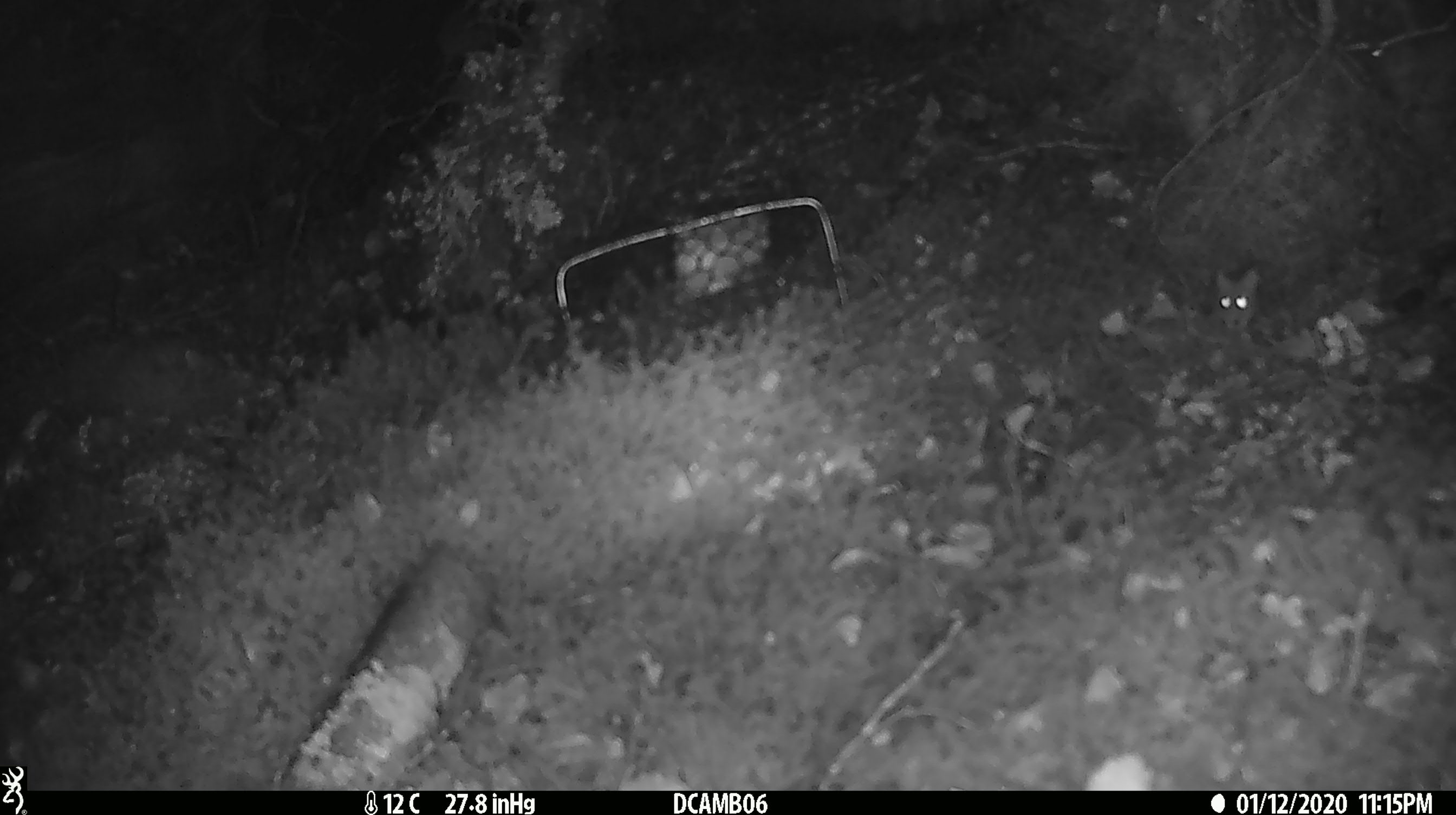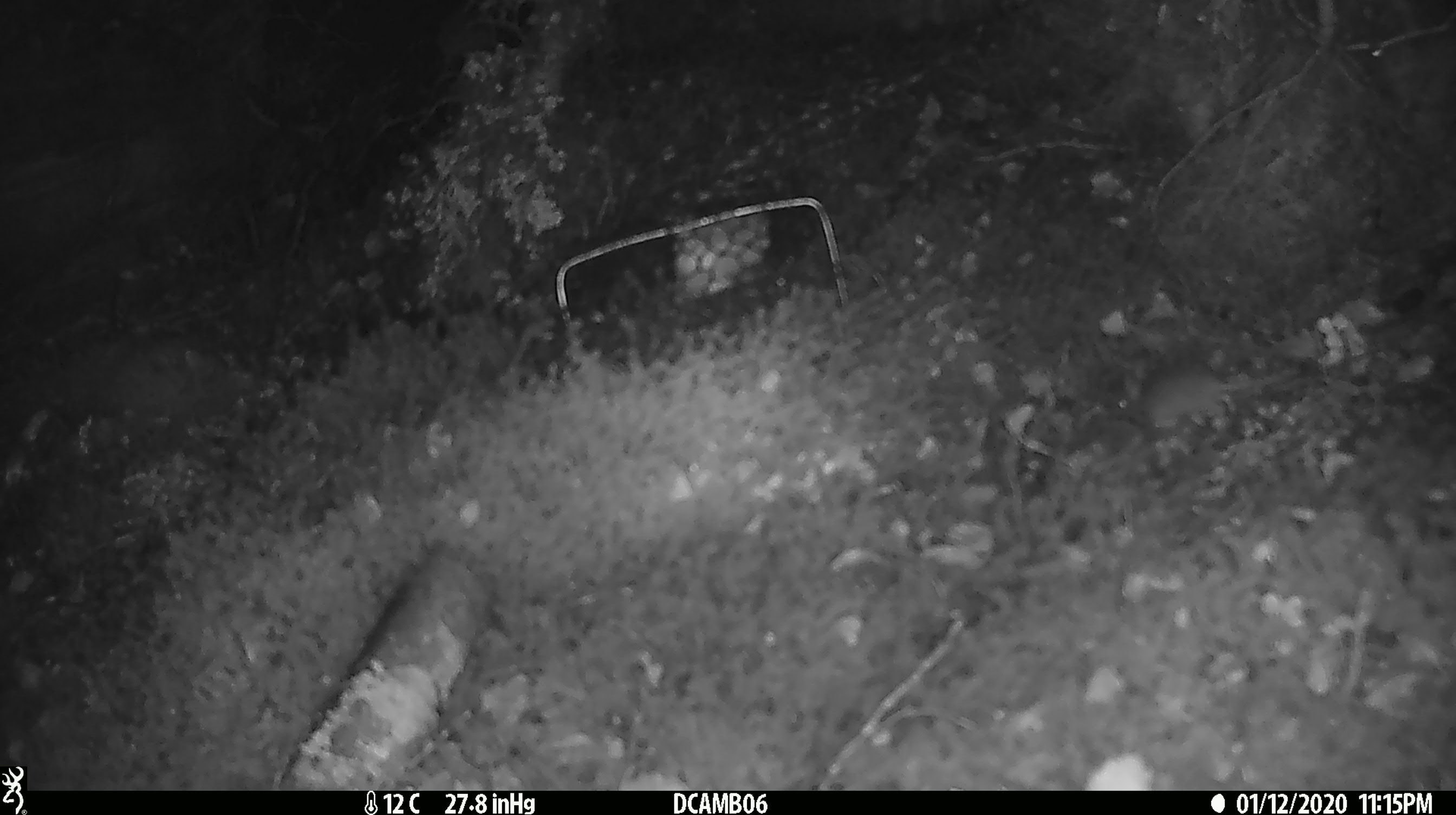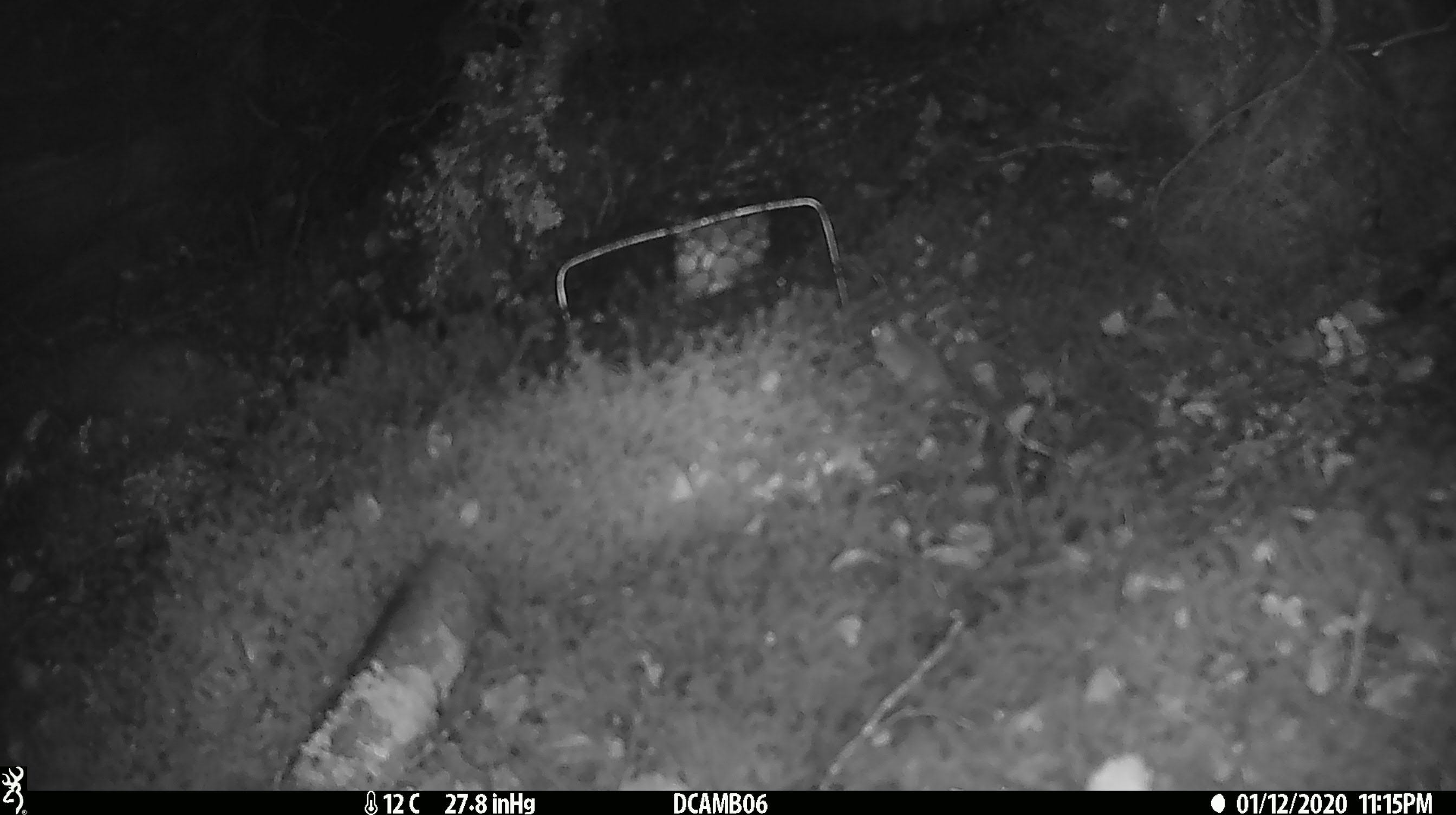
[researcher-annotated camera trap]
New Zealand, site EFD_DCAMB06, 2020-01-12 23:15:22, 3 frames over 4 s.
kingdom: Animalia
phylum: Chordata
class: Mammalia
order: Rodentia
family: Muridae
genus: Mus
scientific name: Mus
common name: mouse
Mouse (Mus).